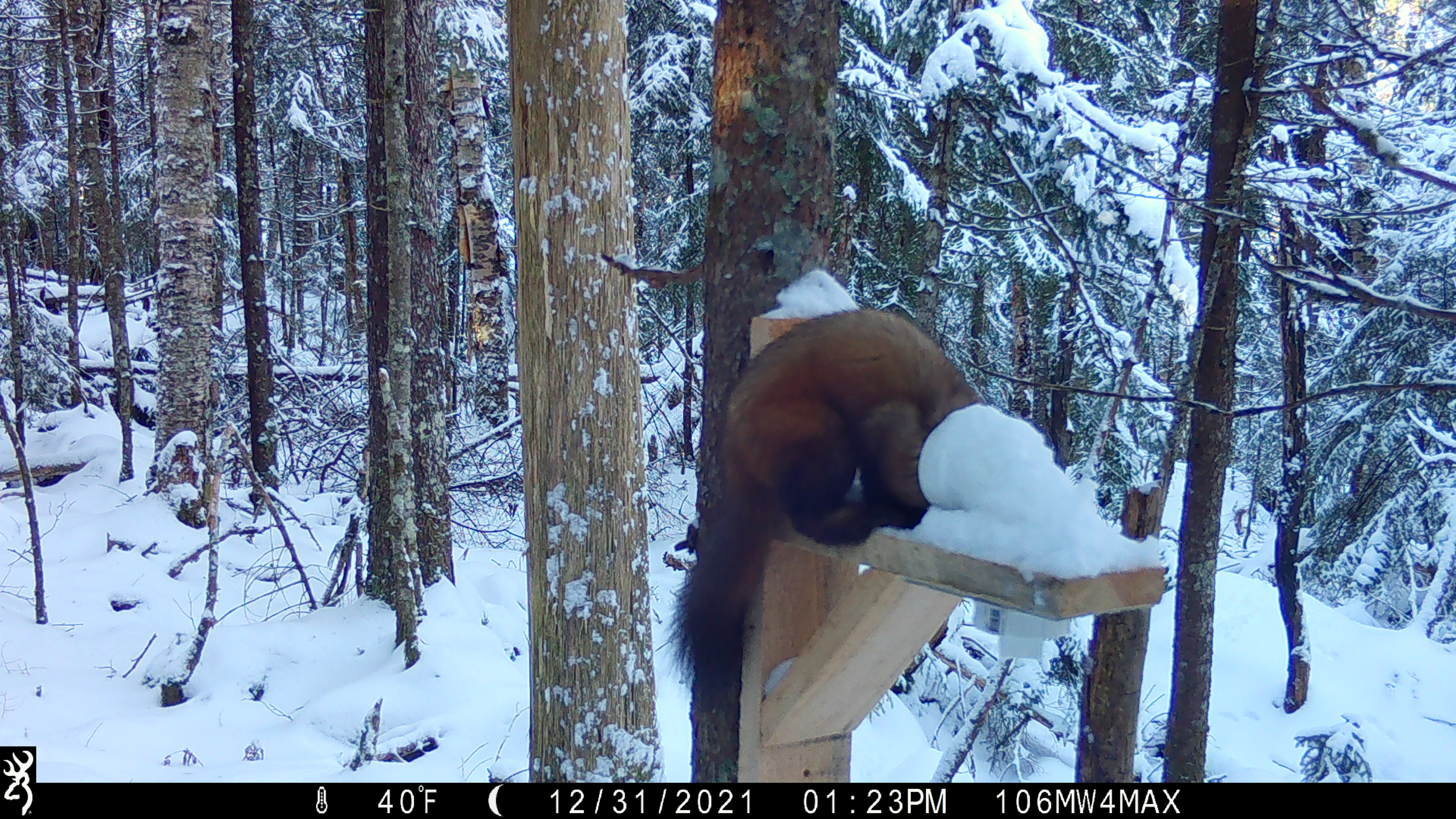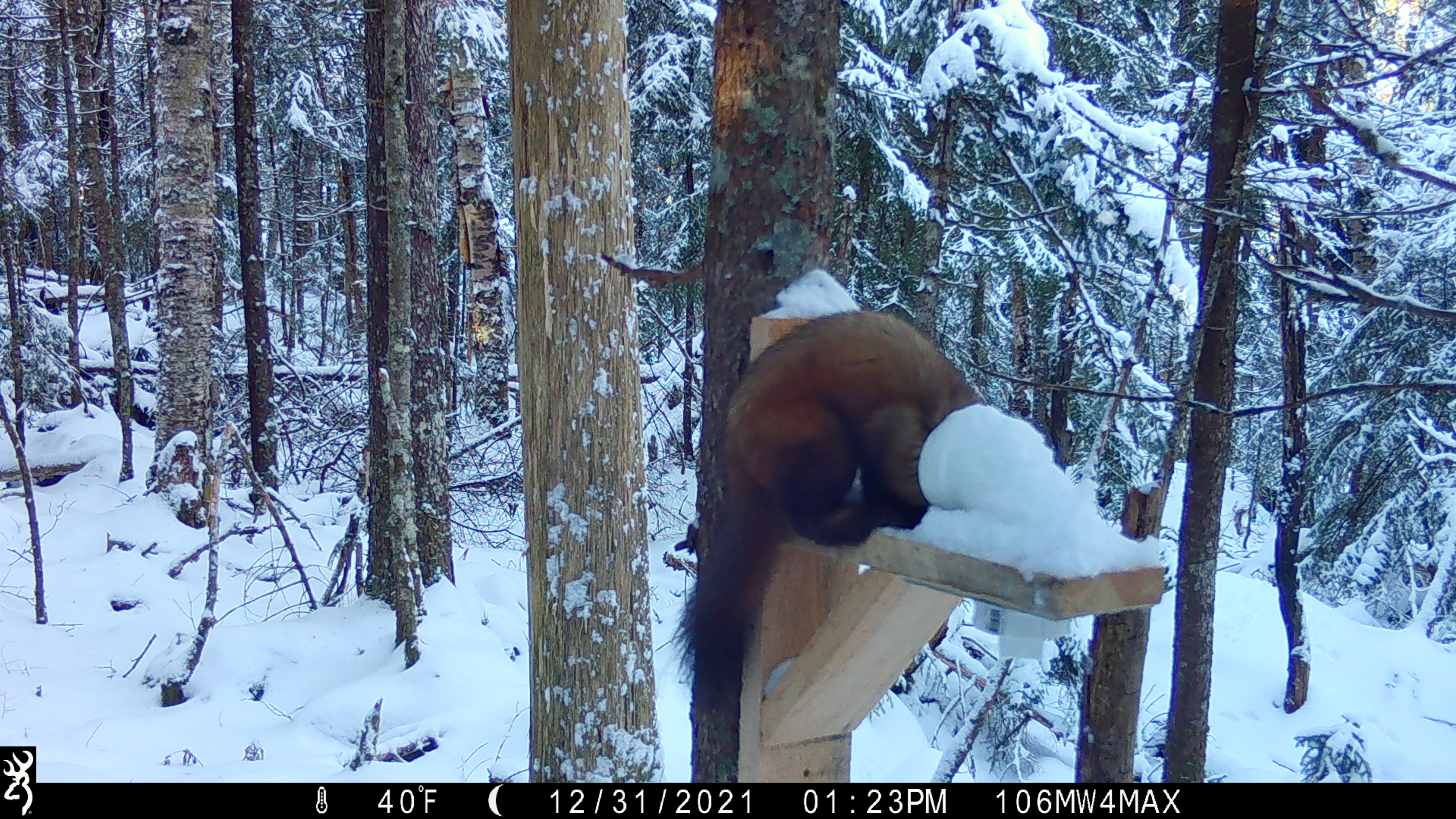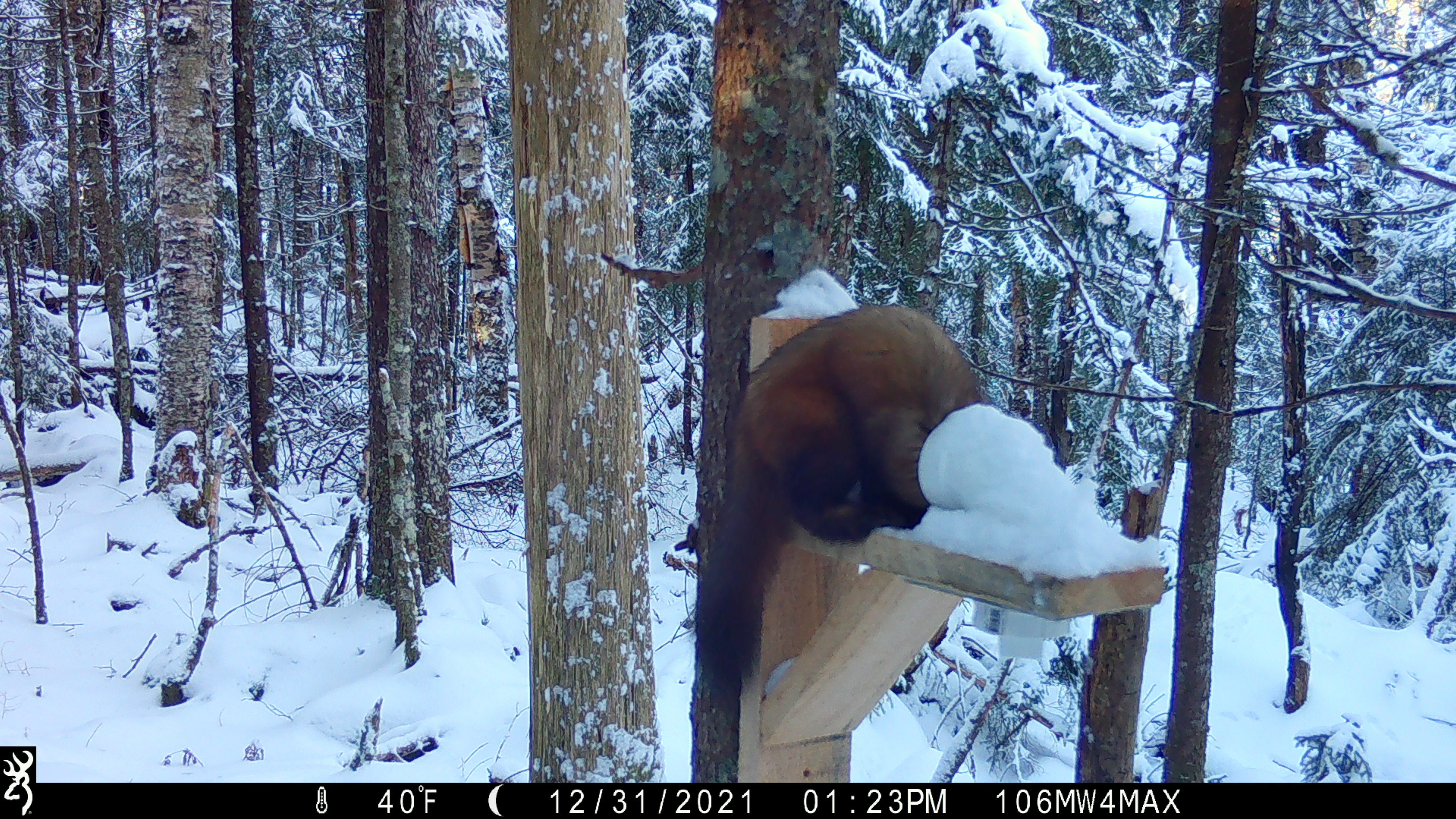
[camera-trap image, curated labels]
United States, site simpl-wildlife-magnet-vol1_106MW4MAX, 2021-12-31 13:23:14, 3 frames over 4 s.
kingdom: Animalia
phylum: Chordata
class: Mammalia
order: Carnivora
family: Mustelidae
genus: Martes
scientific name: Martes americana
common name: american marten